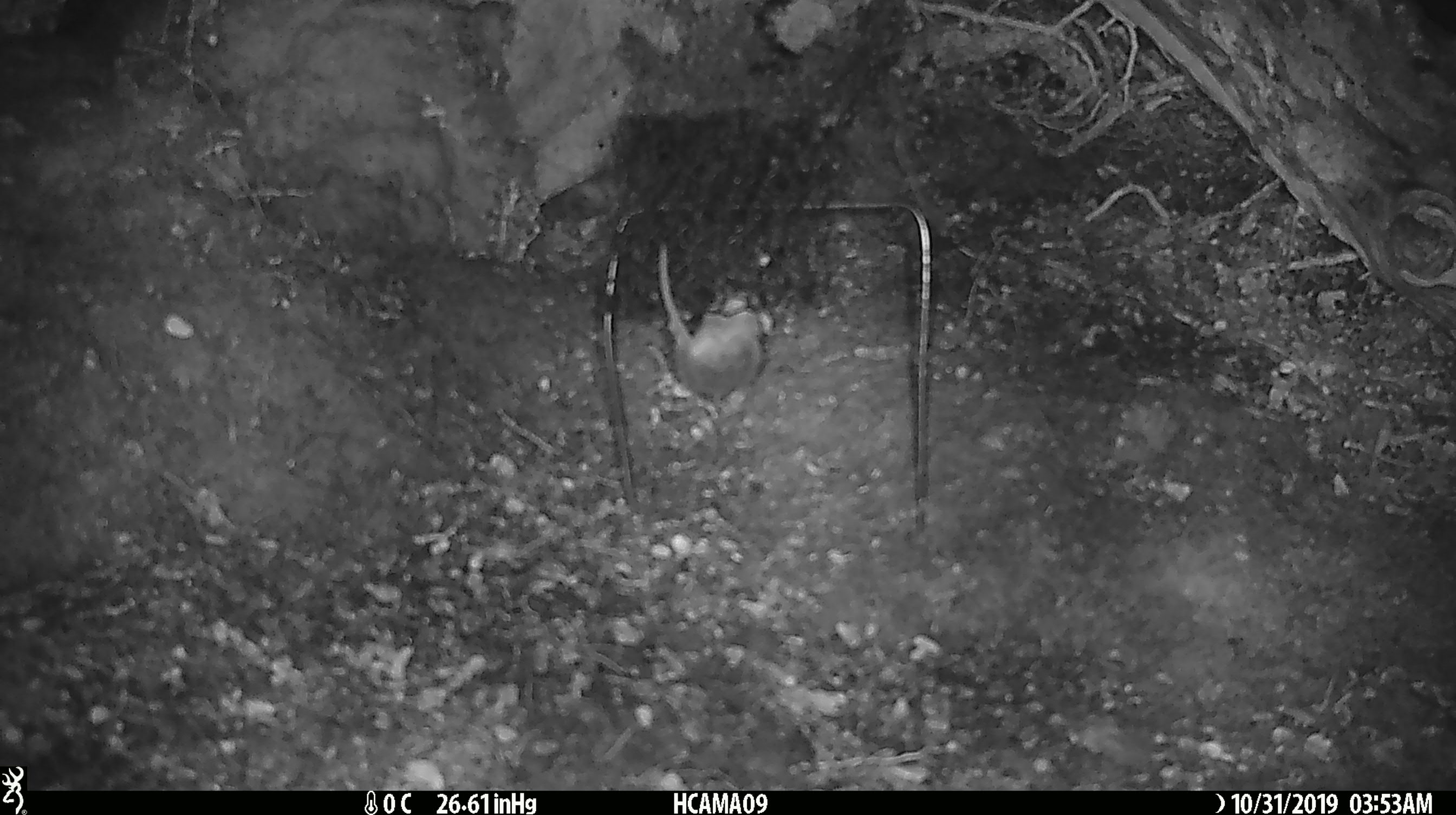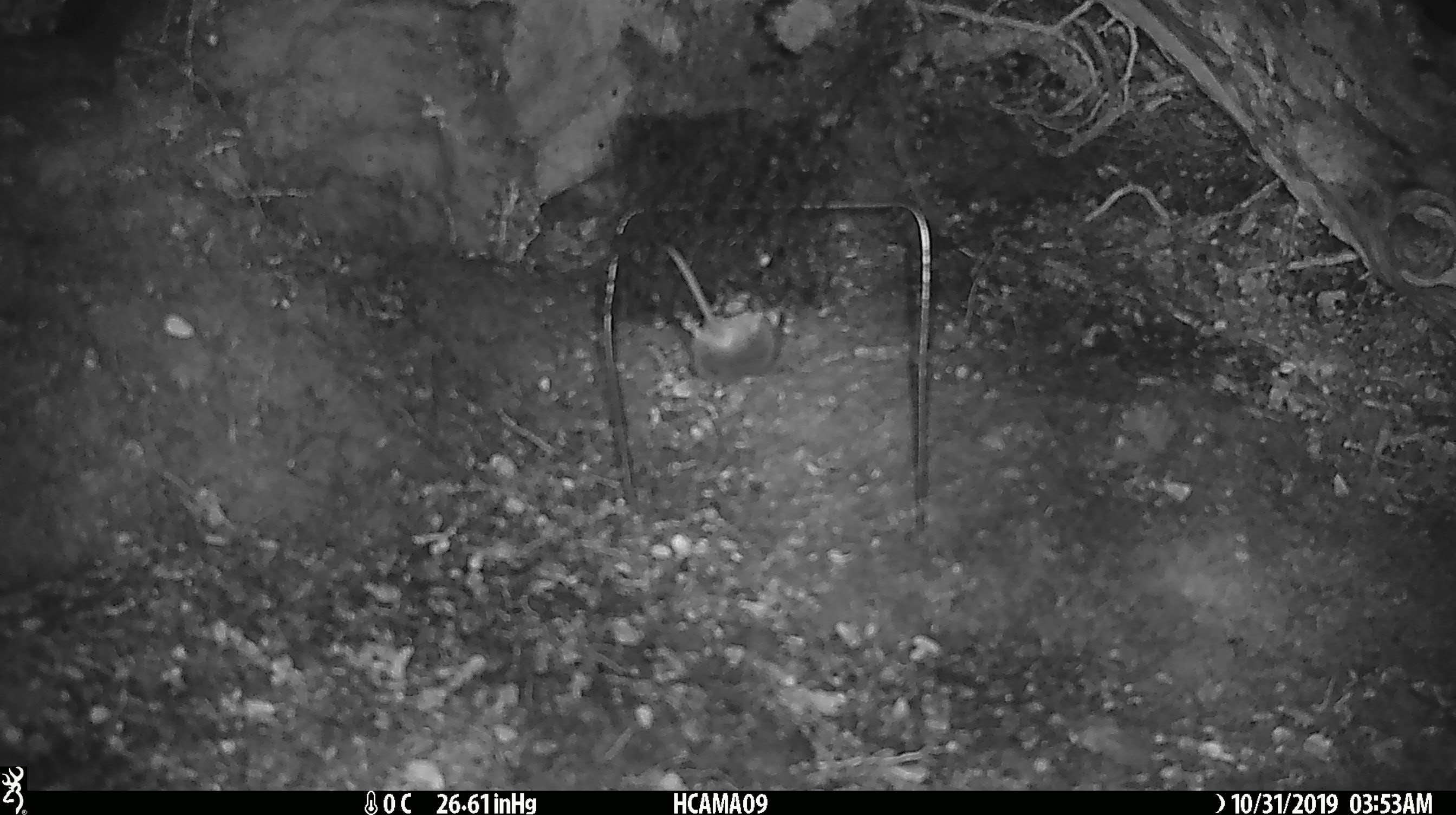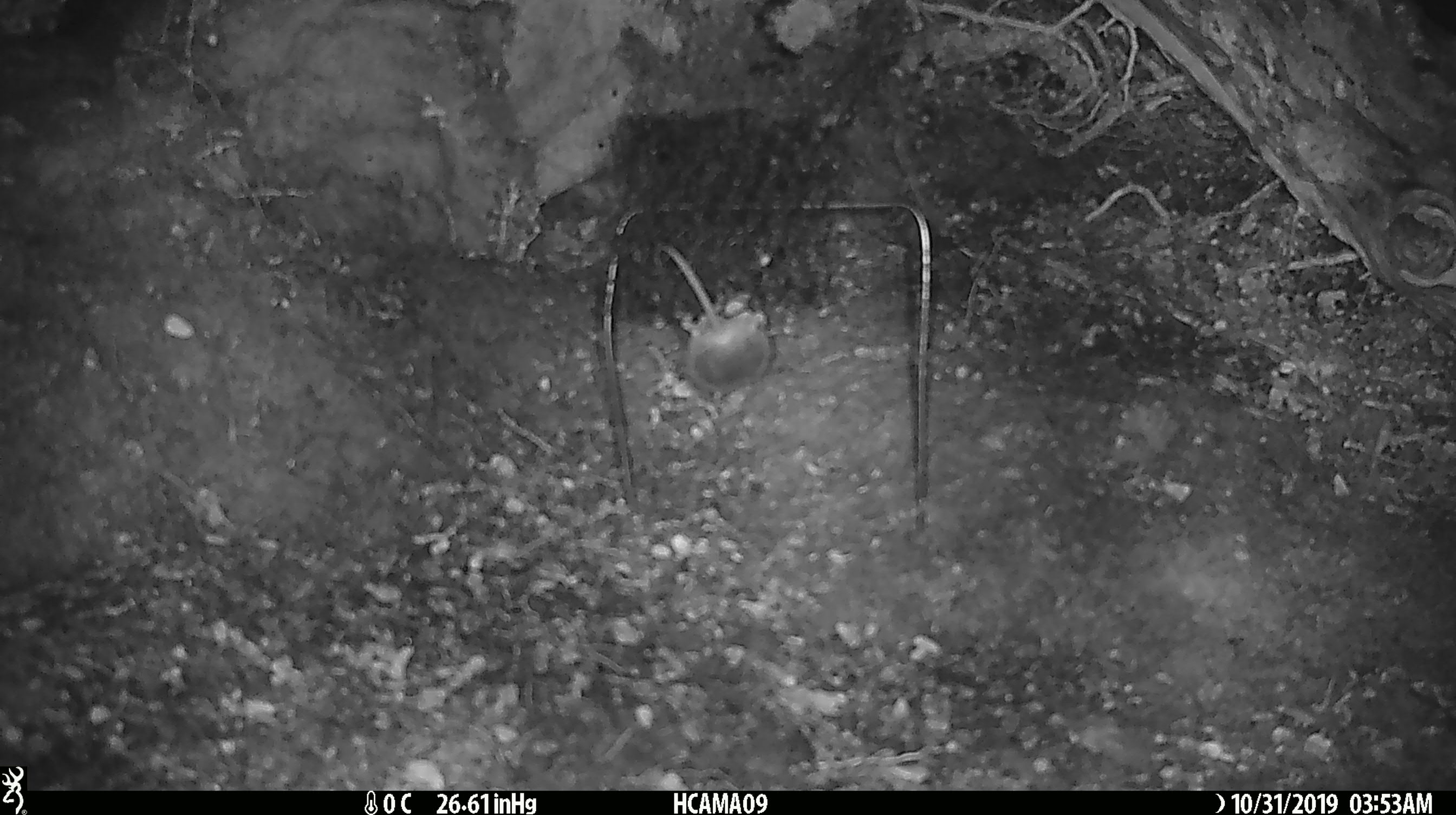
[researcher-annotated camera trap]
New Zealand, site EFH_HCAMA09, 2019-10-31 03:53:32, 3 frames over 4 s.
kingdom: Animalia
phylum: Chordata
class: Mammalia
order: Rodentia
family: Muridae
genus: Mus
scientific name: Mus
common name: mouse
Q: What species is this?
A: Mouse (Mus).